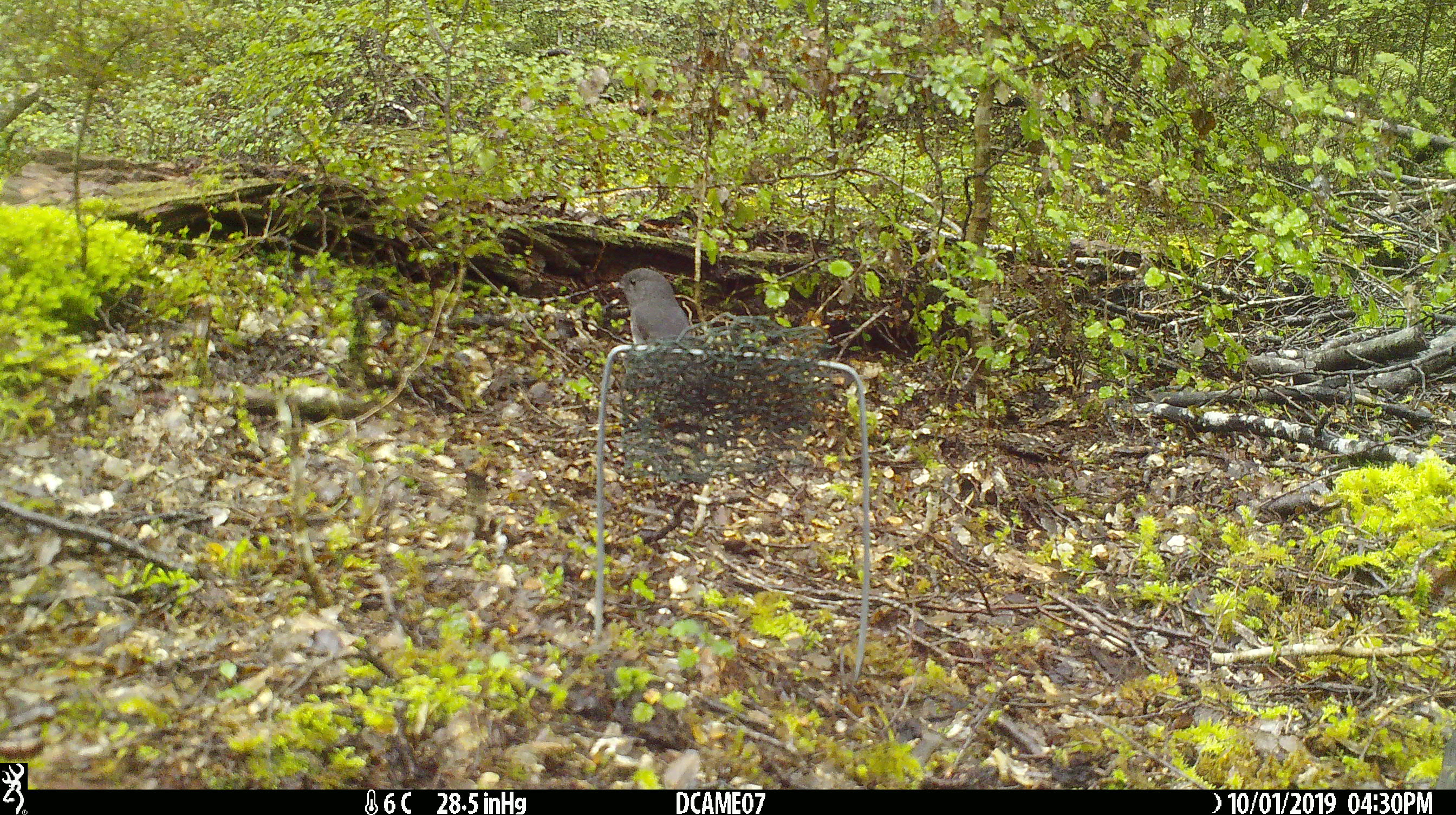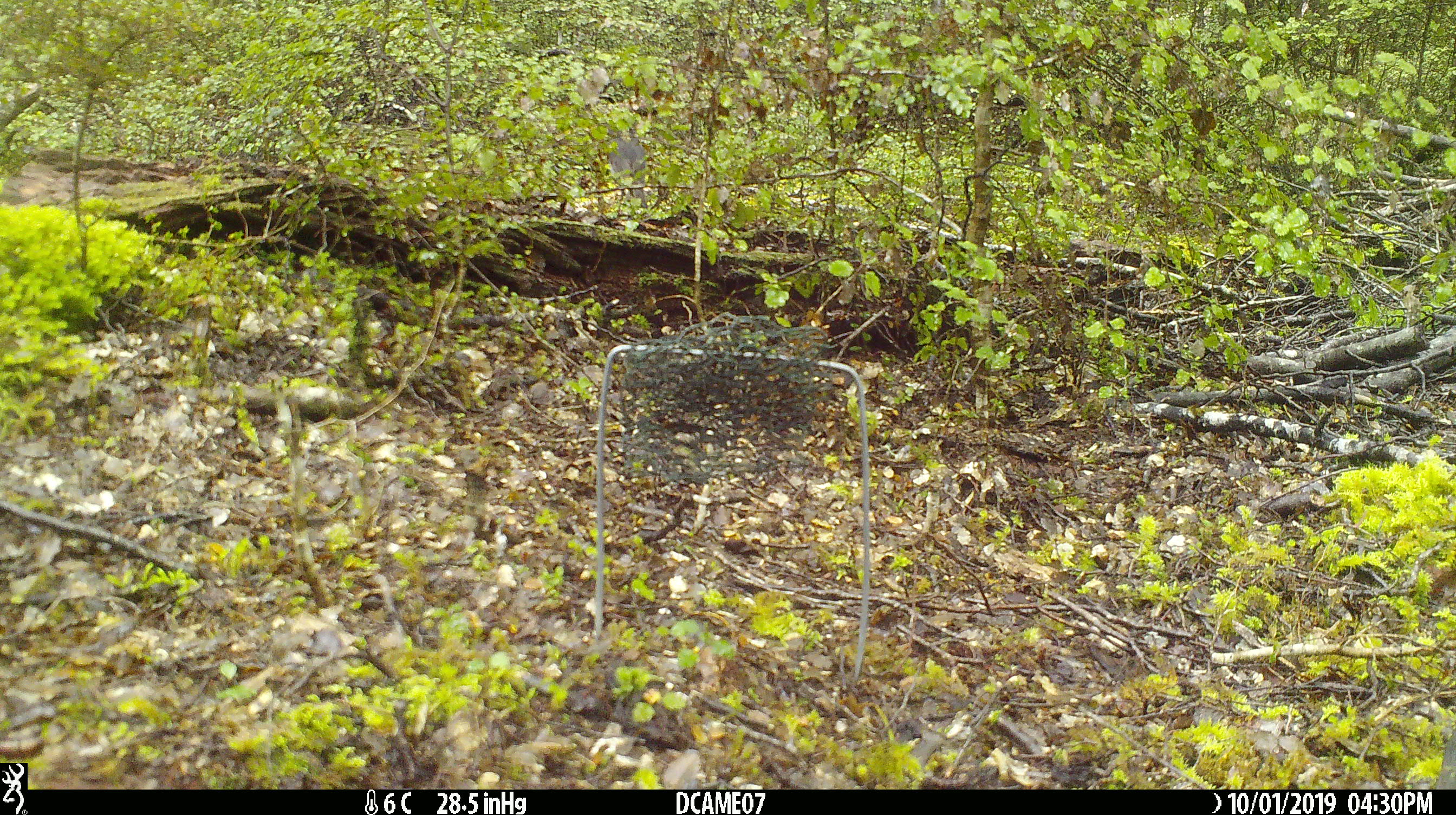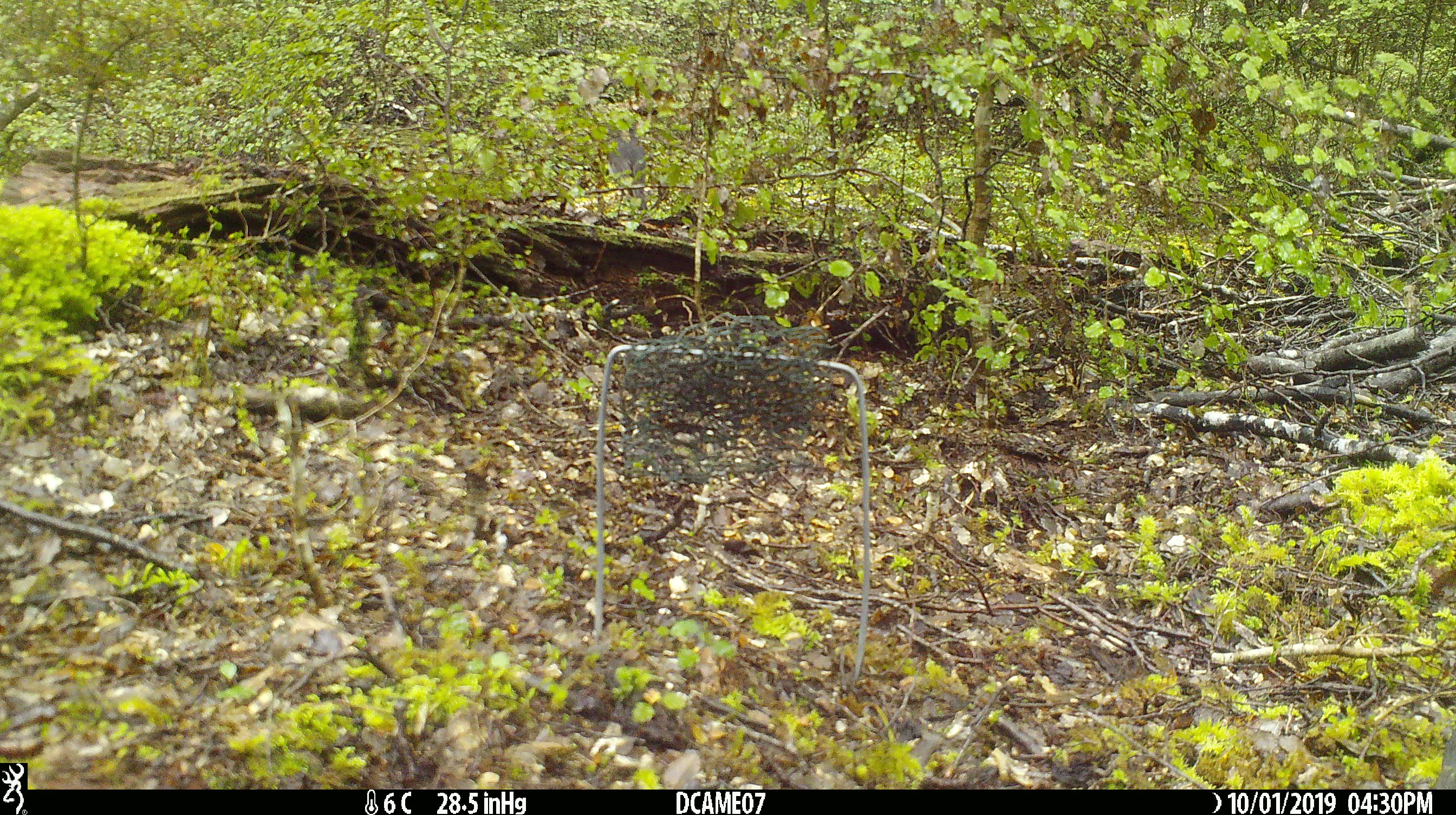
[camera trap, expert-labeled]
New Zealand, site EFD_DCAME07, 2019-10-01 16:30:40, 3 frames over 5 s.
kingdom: Animalia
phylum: Chordata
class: Aves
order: Passeriformes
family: Petroicidae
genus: Petroica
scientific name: Petroica australis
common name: new zealand robin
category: robin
Robin (new zealand robin) (Petroica australis).